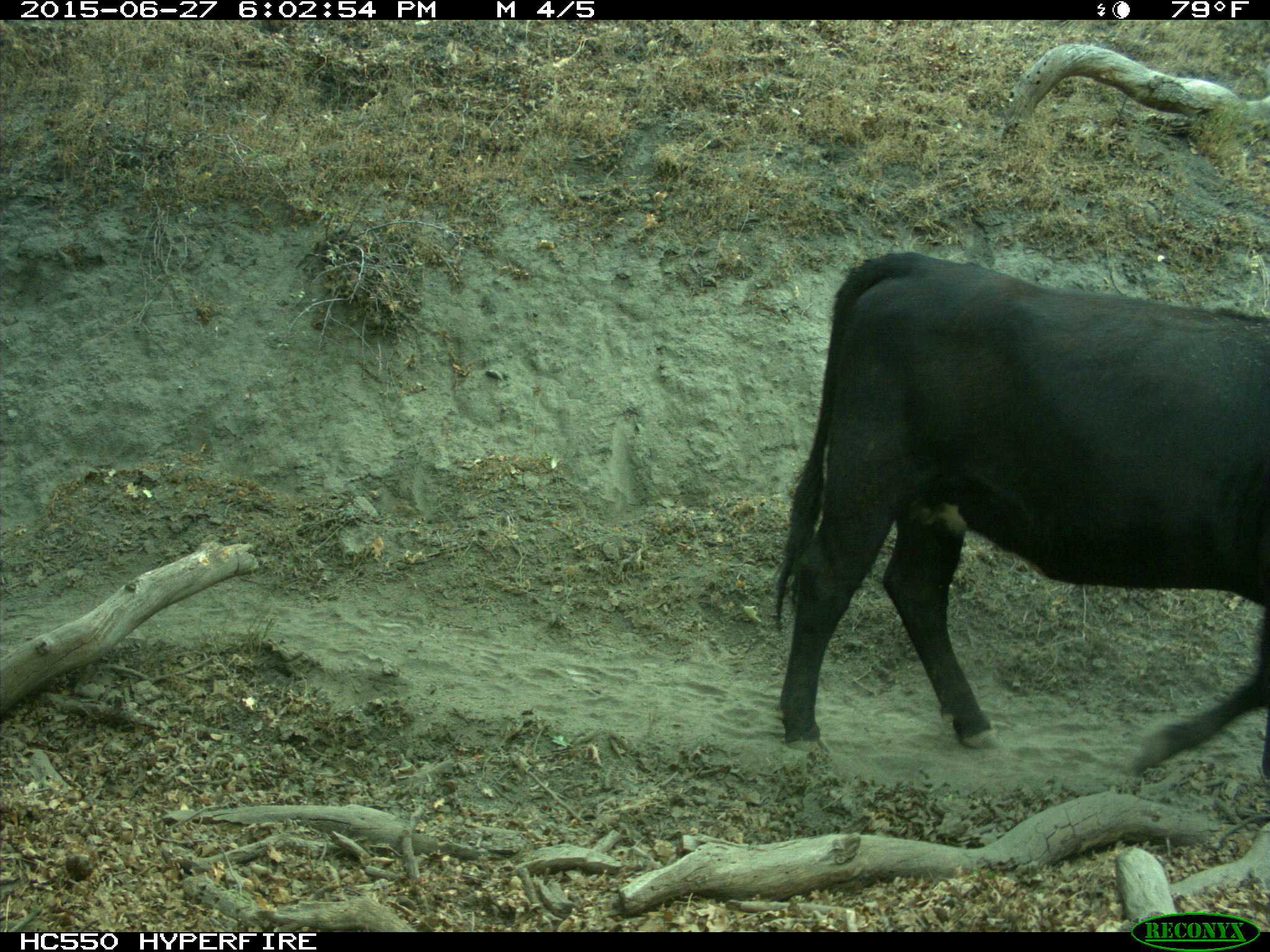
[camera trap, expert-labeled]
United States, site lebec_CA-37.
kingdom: Animalia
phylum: Chordata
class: Mammalia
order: Artiodactyla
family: Bovidae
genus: Bos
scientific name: Bos taurus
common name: domestic cow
Bos taurus (domestic cow).